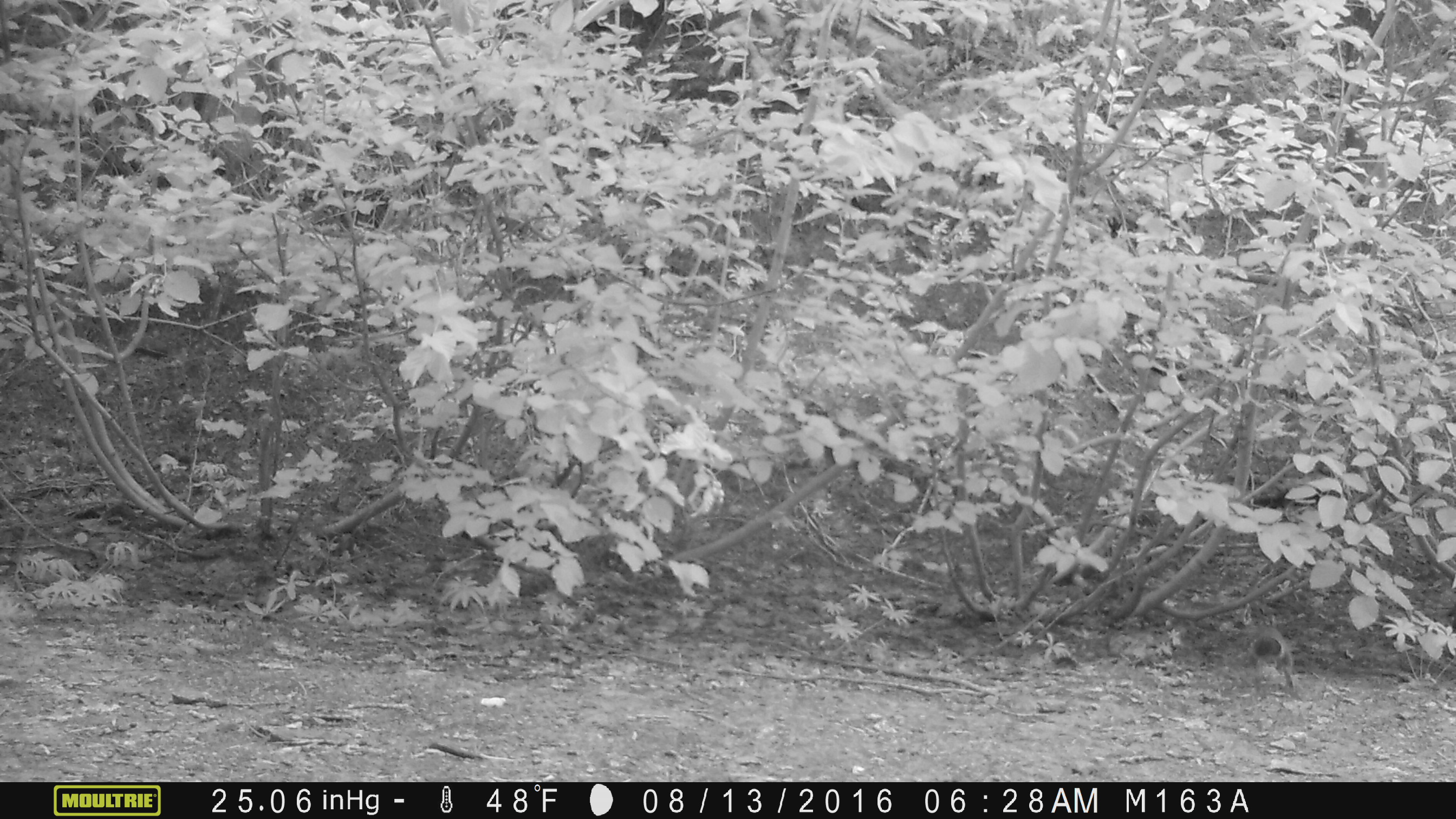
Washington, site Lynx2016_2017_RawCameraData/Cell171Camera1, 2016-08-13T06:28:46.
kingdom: Animalia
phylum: Chordata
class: Mammalia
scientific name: Mammalia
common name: small mammal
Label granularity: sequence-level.